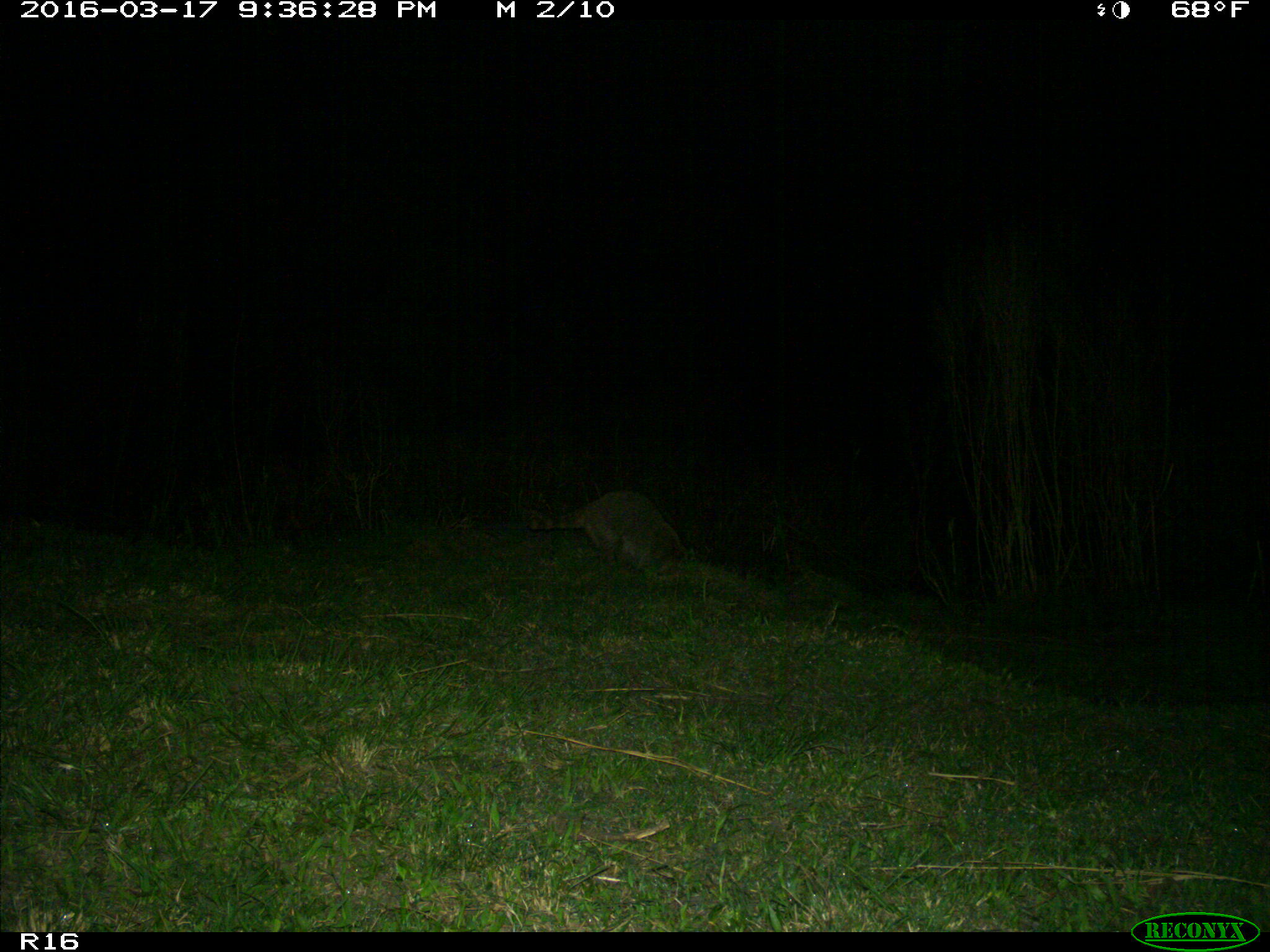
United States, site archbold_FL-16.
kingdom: Animalia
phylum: Chordata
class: Mammalia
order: Carnivora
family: Procyonidae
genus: Procyon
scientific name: Procyon lotor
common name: common raccoon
Procyon lotor (common raccoon).